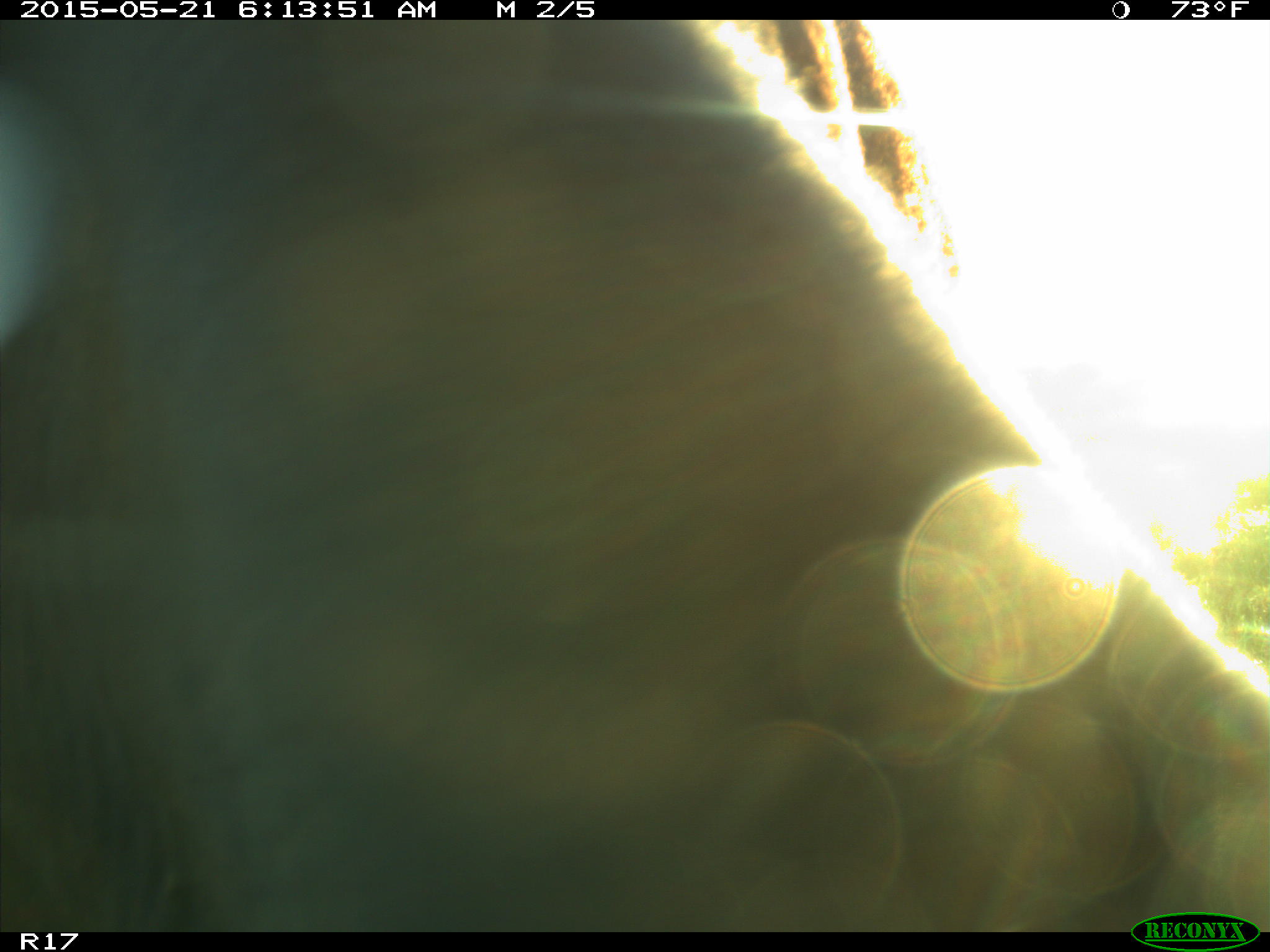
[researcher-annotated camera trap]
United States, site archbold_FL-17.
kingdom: Animalia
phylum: Chordata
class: Mammalia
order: Artiodactyla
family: Bovidae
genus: Bos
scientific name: Bos taurus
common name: domestic cow